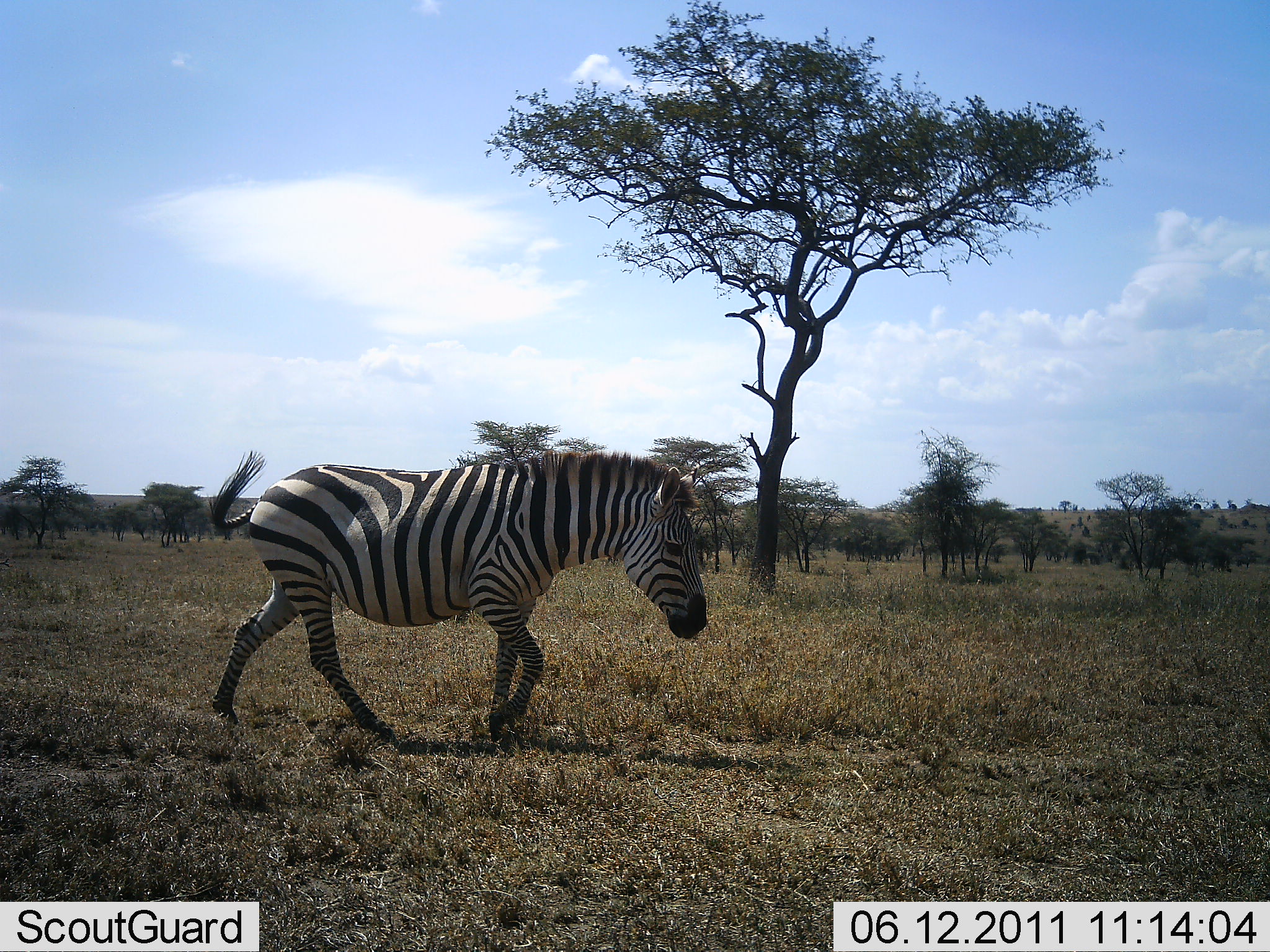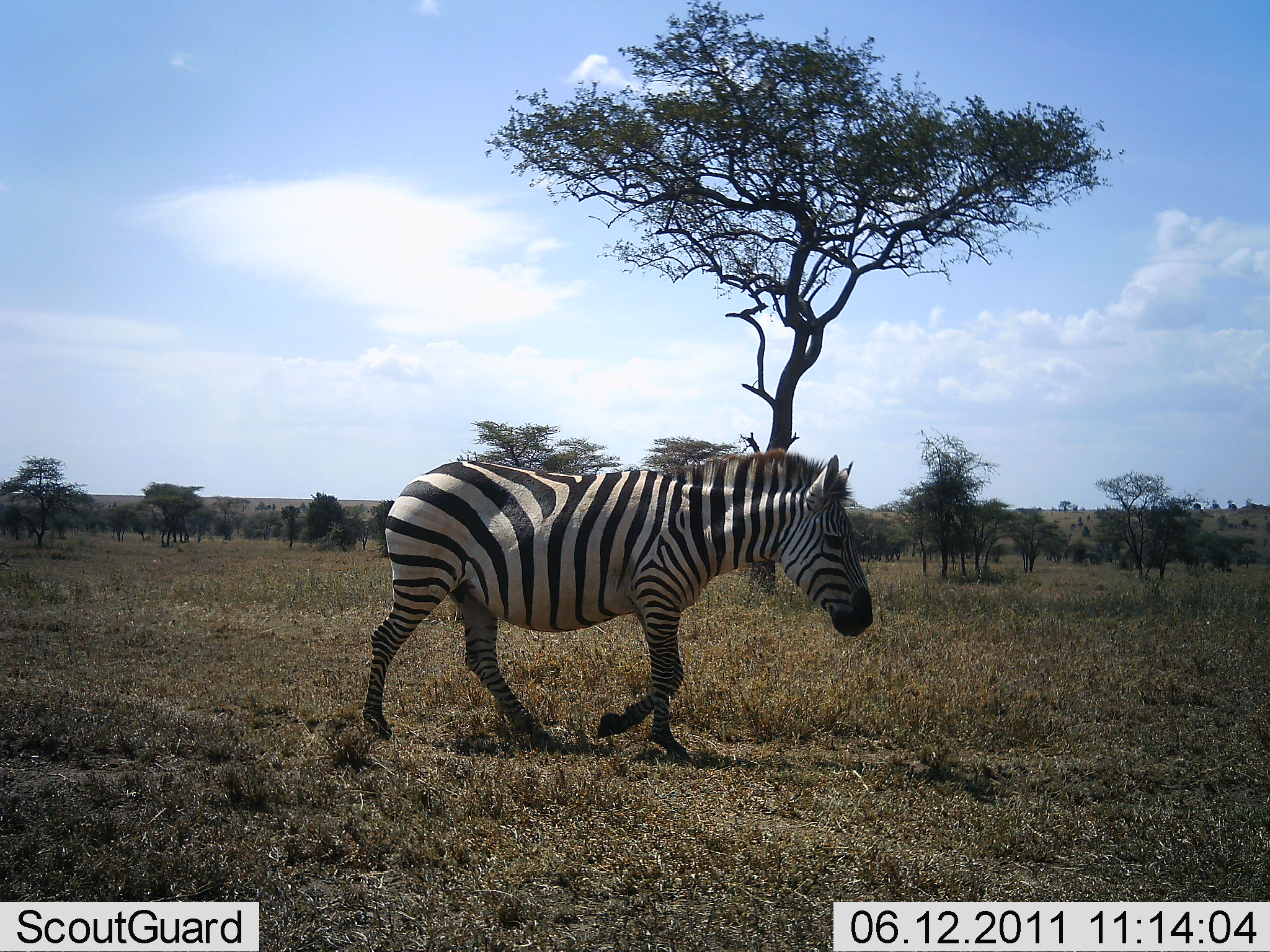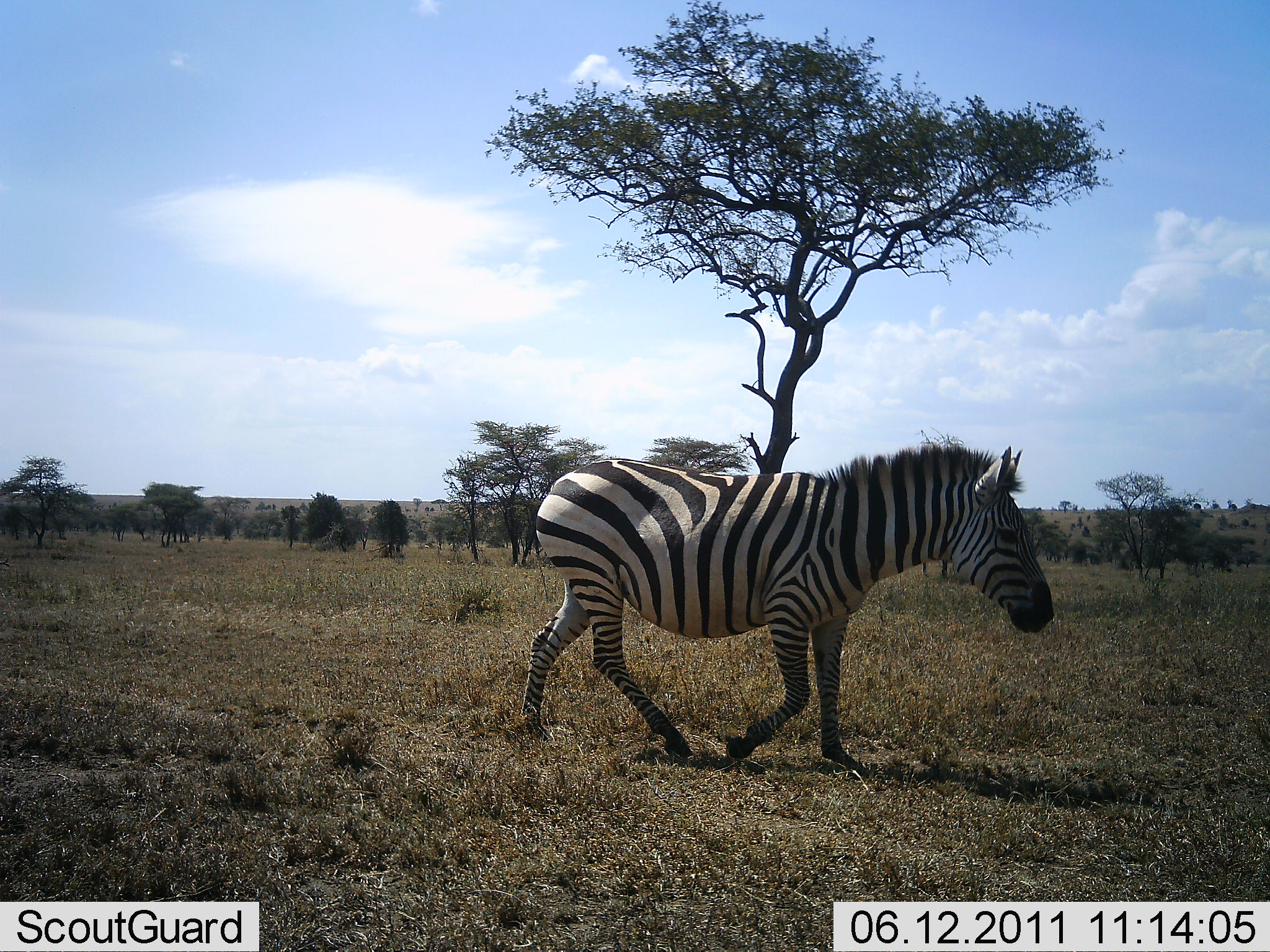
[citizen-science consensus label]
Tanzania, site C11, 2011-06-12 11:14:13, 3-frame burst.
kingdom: Animalia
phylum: Chordata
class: Mammalia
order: Perissodactyla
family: Equidae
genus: Equus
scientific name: Equus quagga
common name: plains zebra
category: zebra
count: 1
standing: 0%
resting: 0%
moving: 100%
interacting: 0%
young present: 0%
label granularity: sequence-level